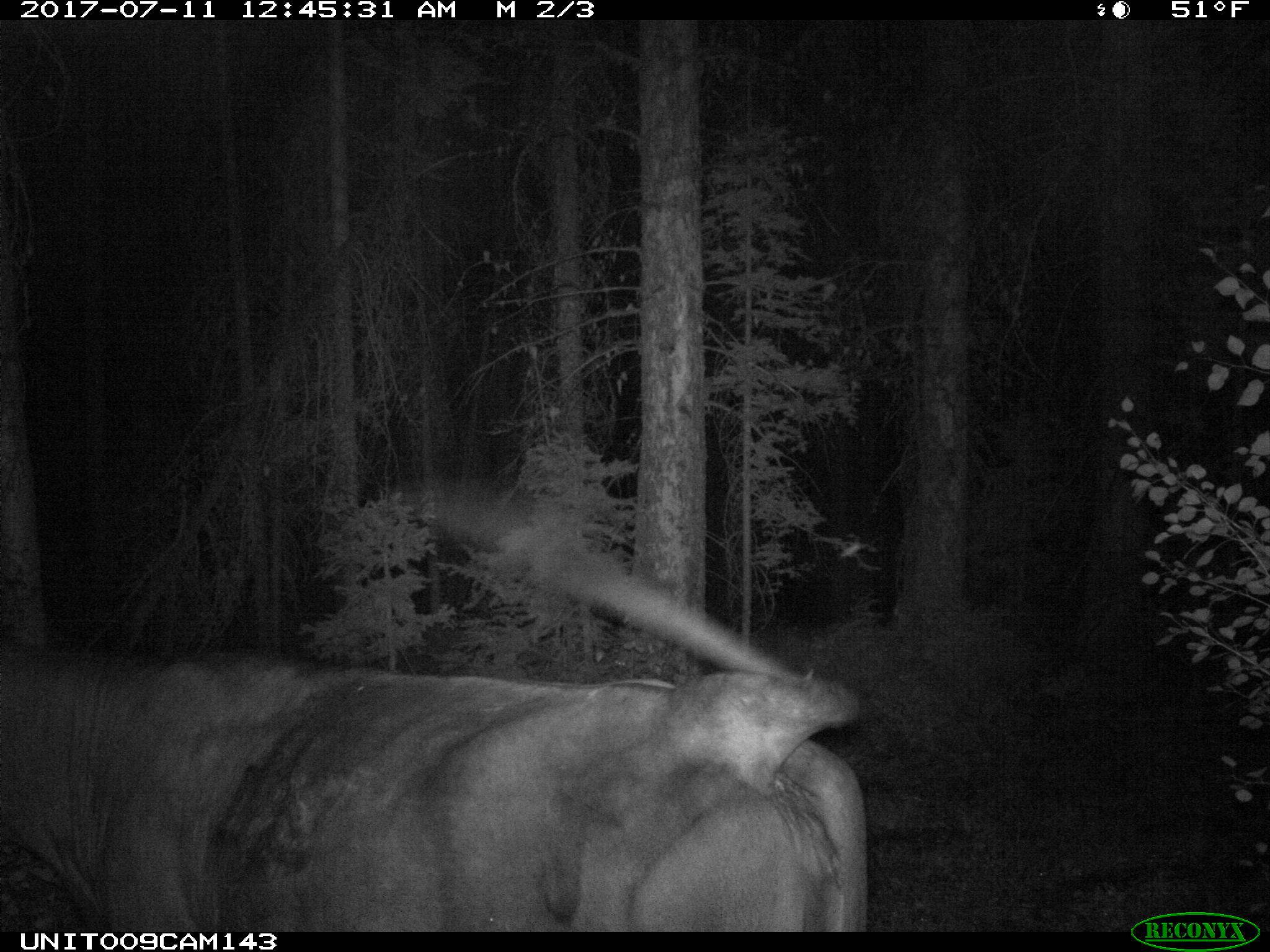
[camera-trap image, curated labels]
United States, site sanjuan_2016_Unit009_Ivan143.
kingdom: Animalia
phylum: Chordata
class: Mammalia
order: Artiodactyla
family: Bovidae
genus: Bos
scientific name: Bos taurus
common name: domestic cow